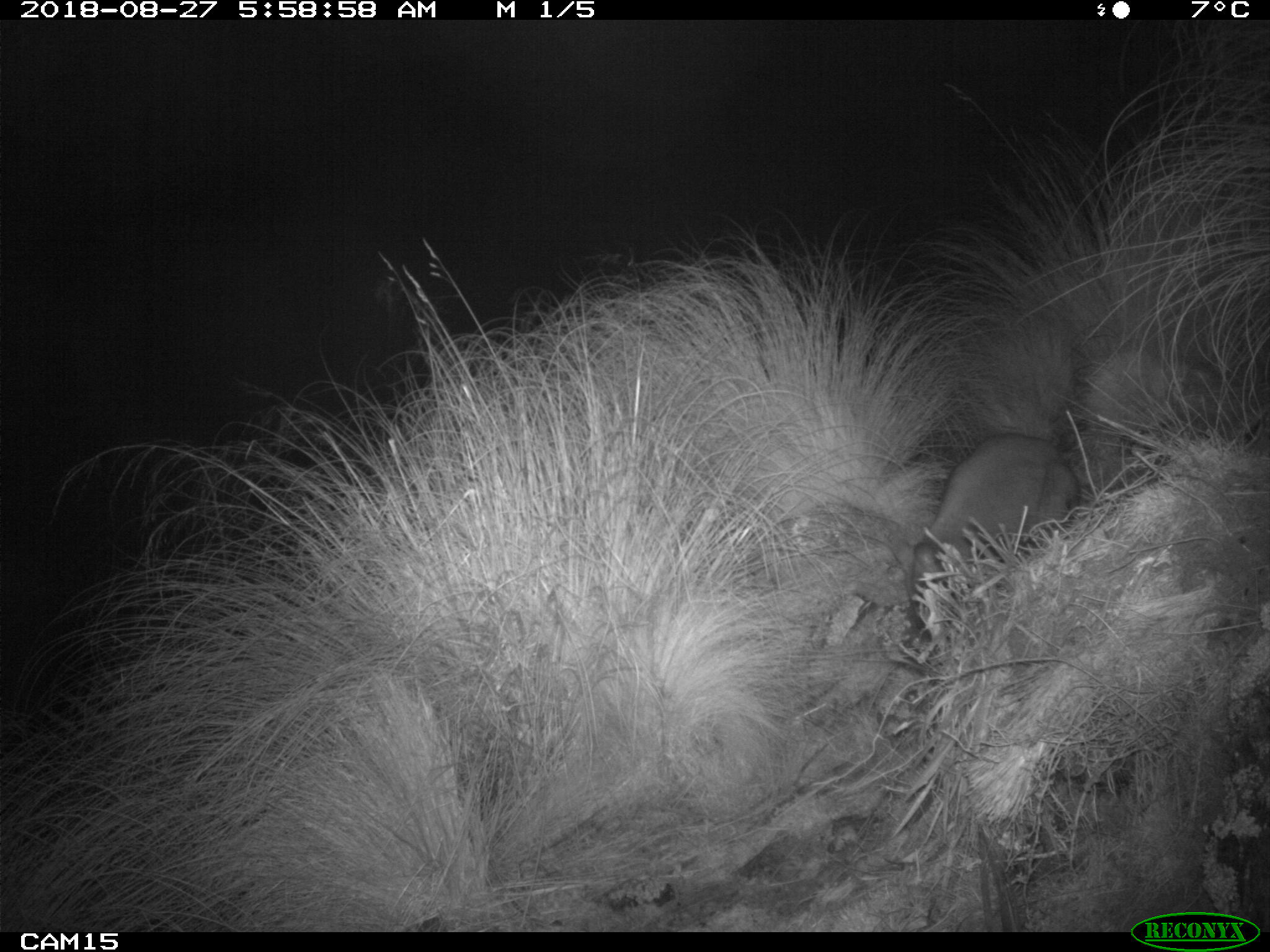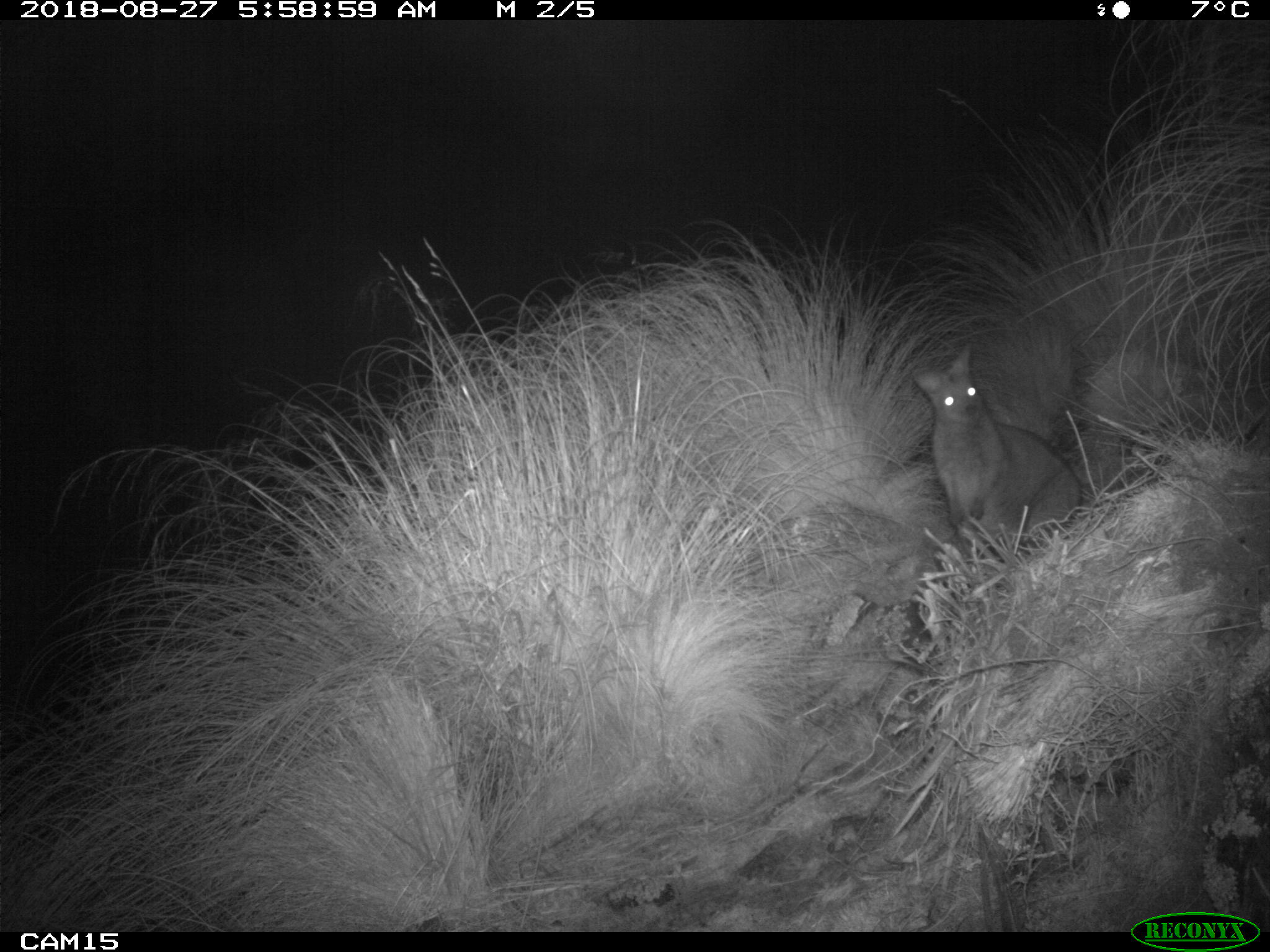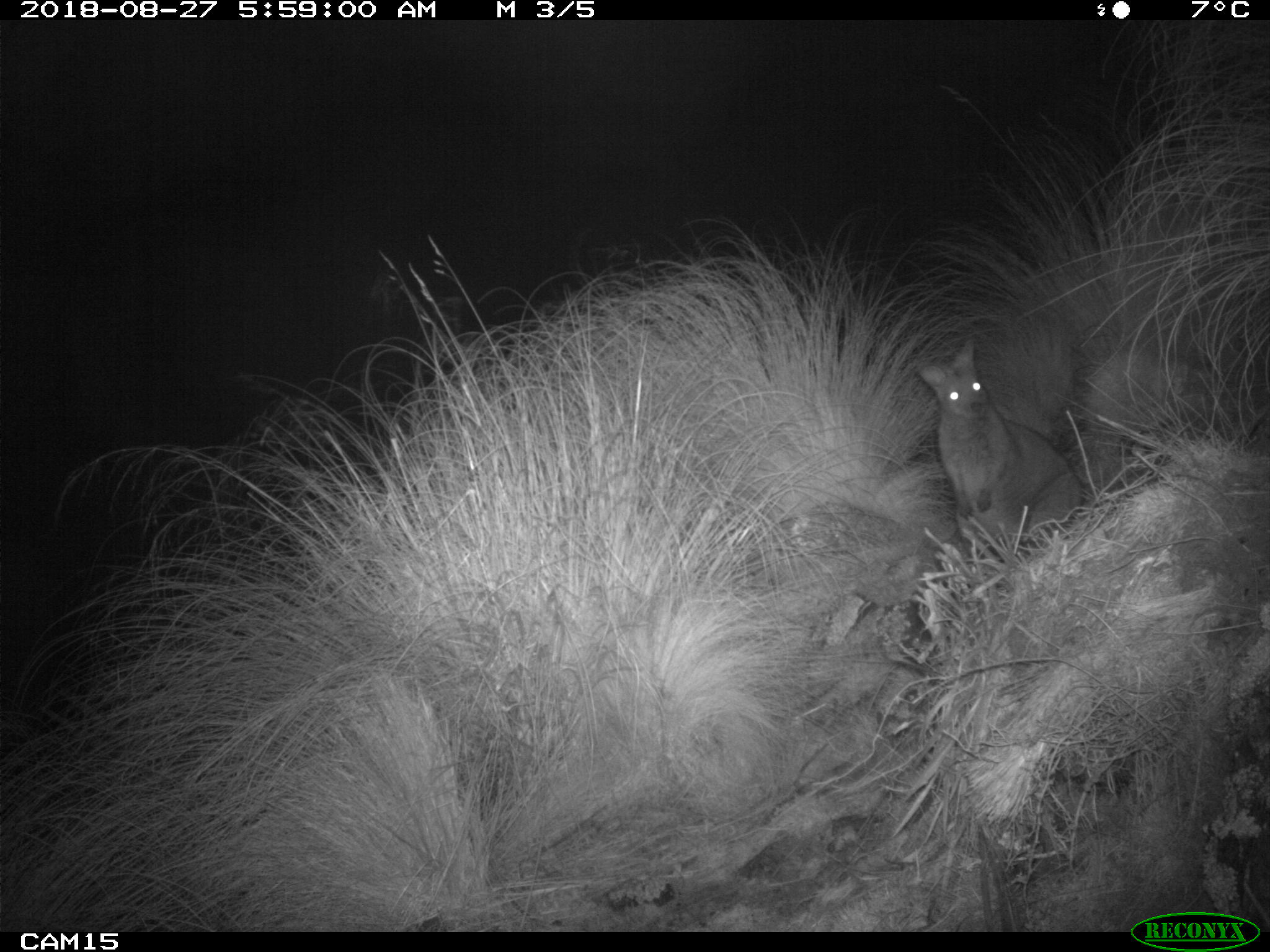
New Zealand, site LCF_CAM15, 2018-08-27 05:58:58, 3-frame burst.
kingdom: Animalia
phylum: Chordata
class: Mammalia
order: Diprotodontia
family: Macropodidae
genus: Notamacropus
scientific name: Notamacropus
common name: wallaby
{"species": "wallaby (Notamacropus)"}